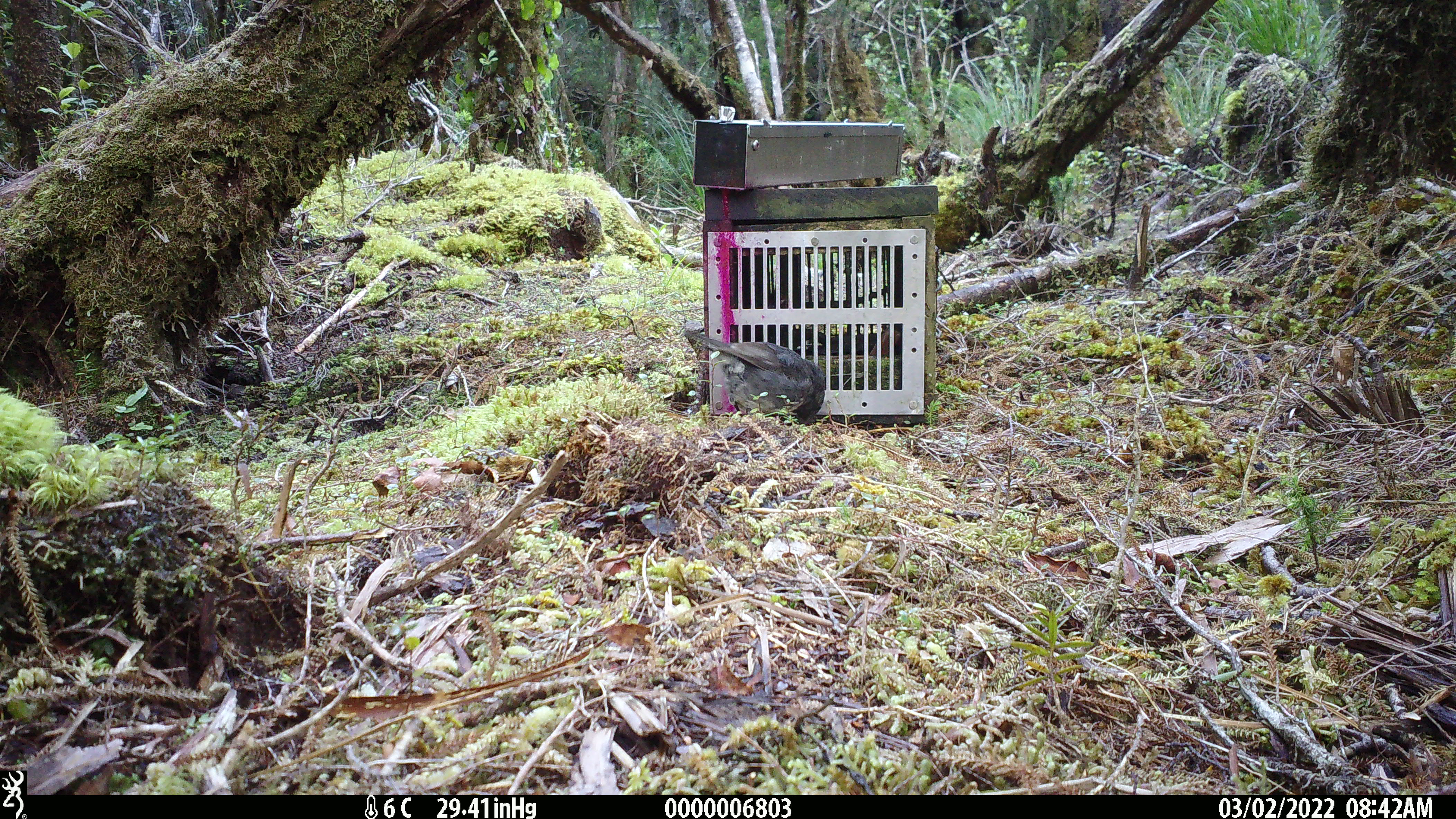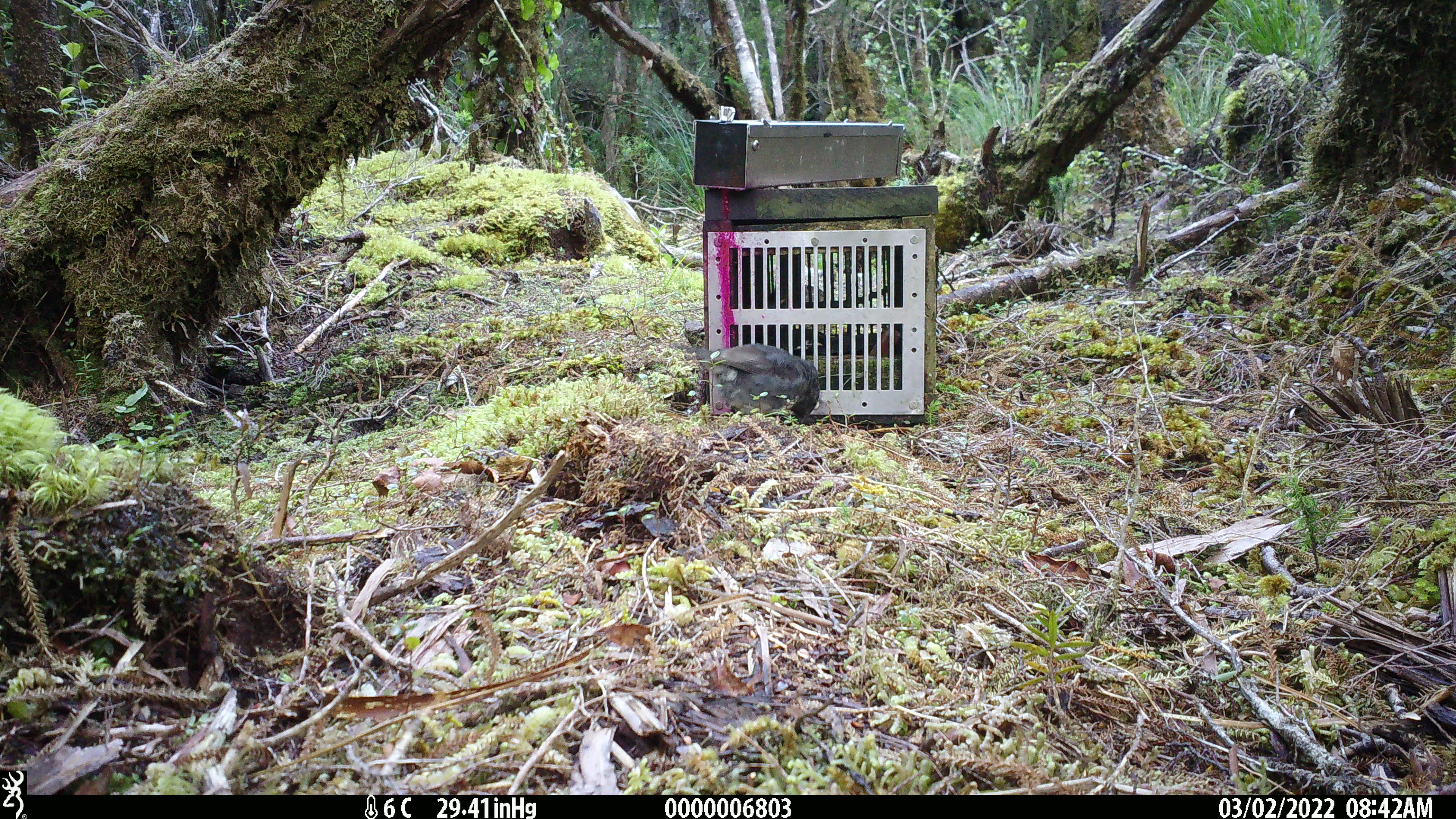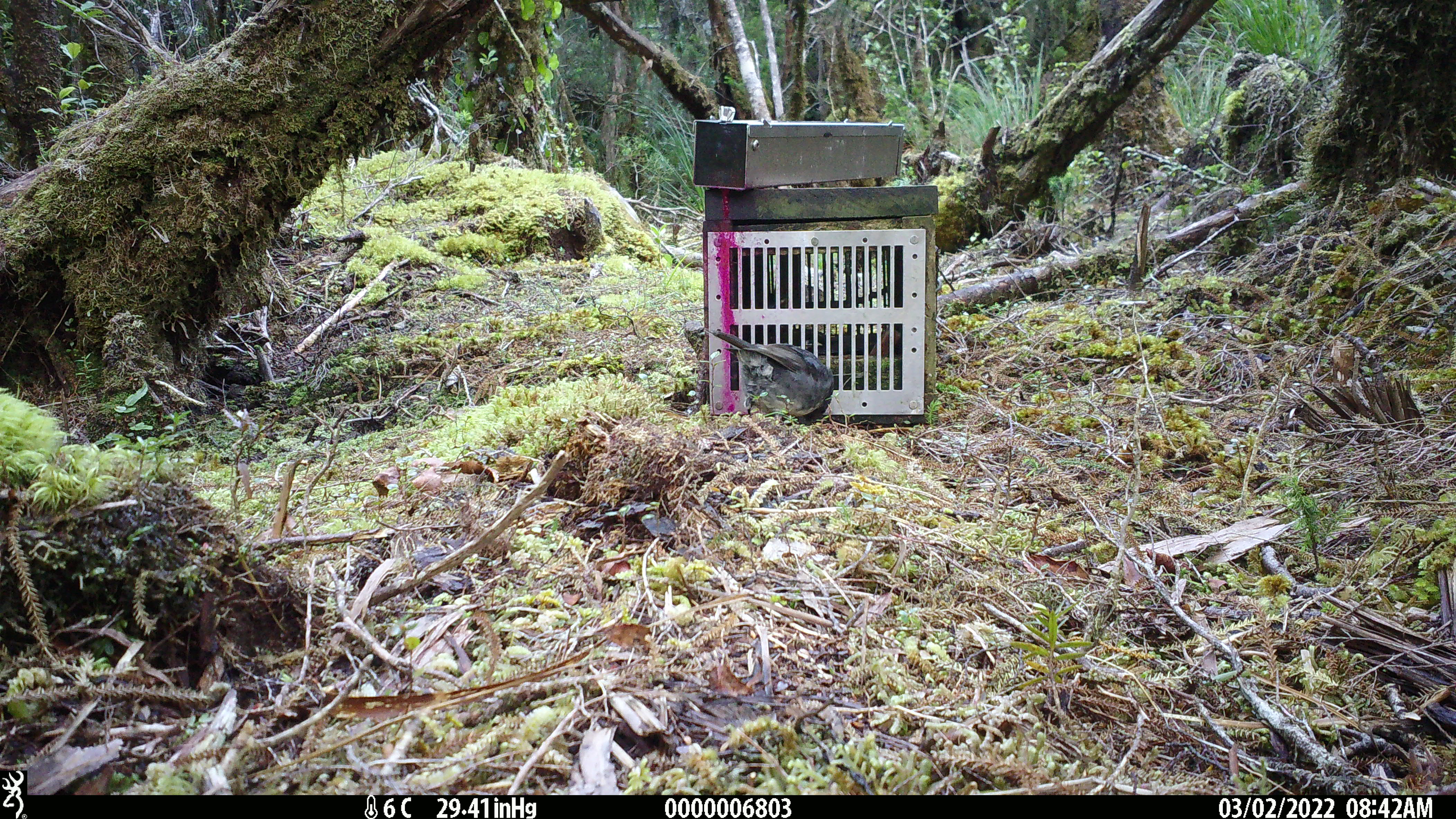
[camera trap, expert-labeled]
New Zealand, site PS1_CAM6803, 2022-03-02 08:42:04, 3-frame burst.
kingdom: Animalia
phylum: Chordata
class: Aves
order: Passeriformes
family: Petroicidae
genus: Petroica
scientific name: Petroica australis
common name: new zealand robin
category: robin